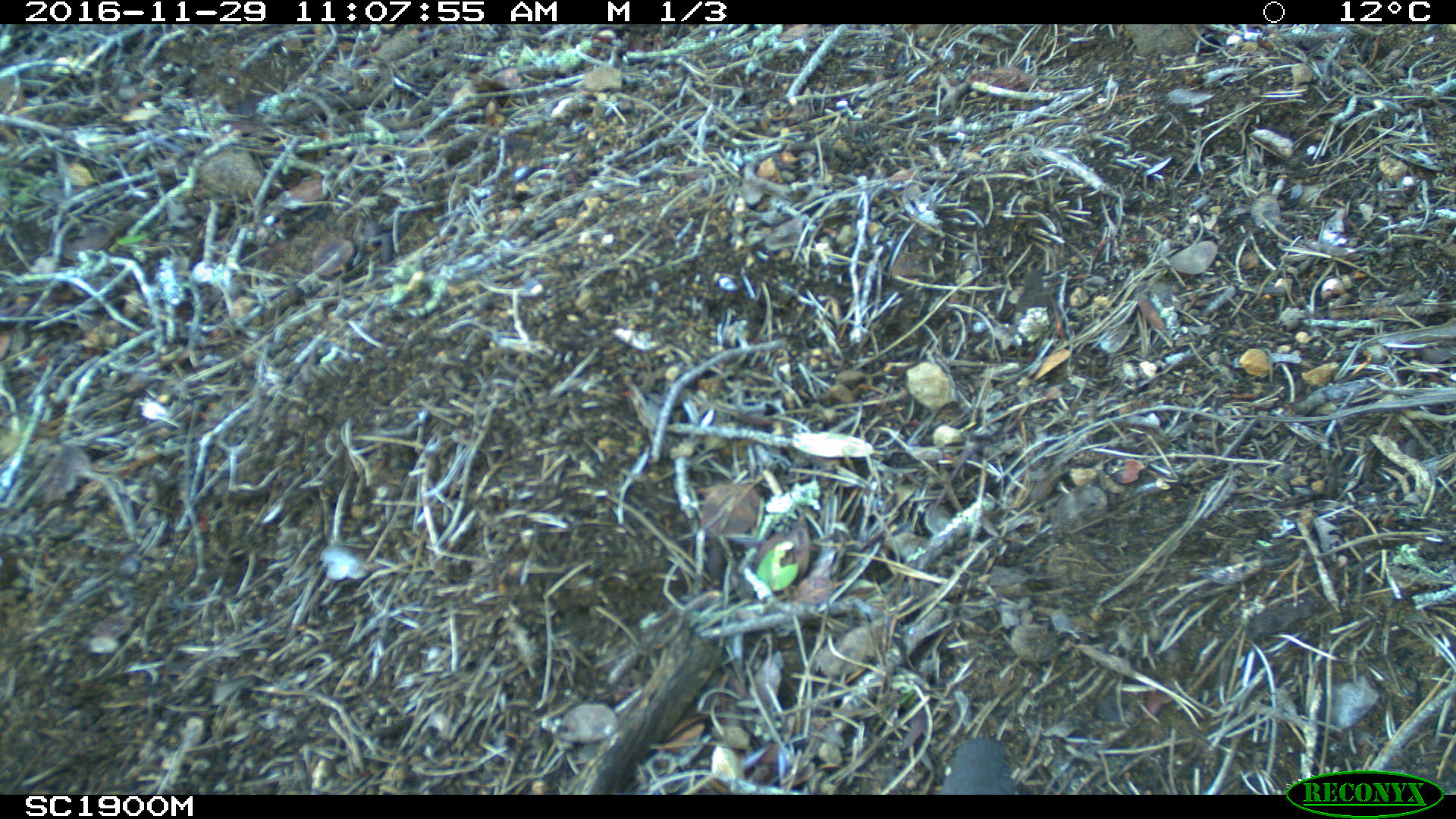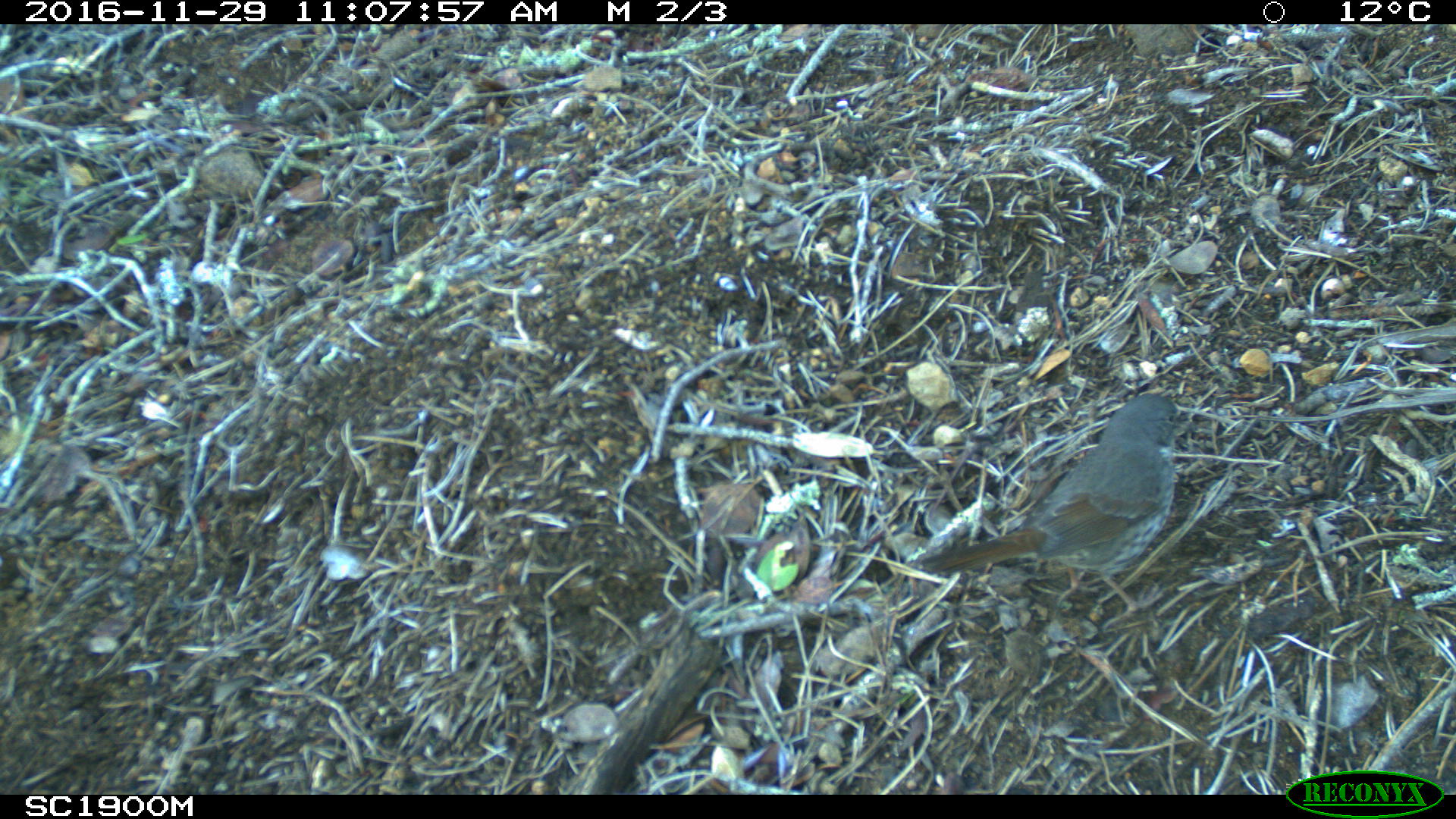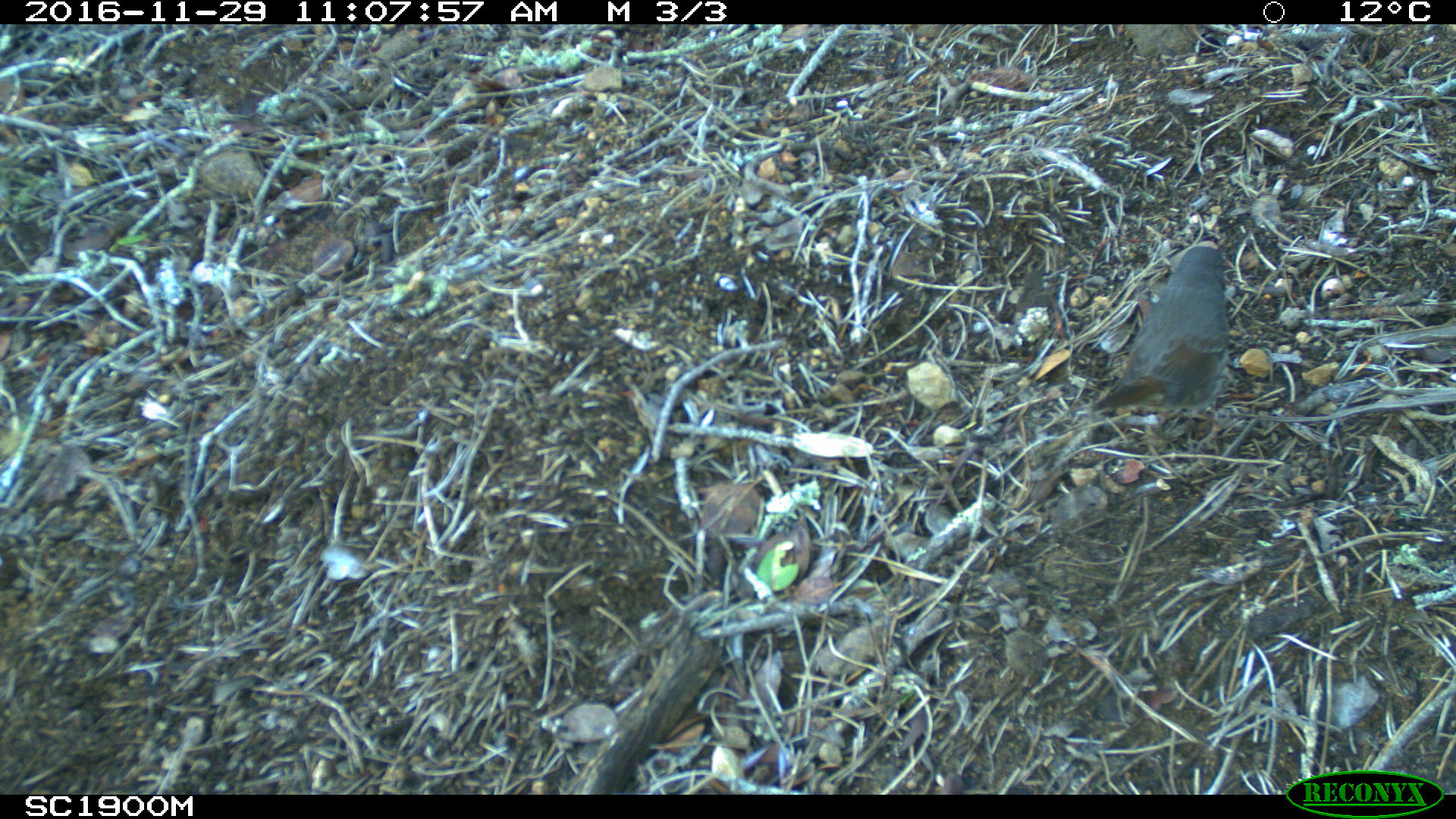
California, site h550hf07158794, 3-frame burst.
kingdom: Animalia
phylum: Chordata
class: Aves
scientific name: Aves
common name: bird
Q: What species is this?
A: Bird (Aves).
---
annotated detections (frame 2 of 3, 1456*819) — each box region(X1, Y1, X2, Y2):
bird: region(906, 391, 1197, 632)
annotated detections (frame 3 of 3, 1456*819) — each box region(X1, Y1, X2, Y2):
bird: region(1064, 246, 1228, 434)